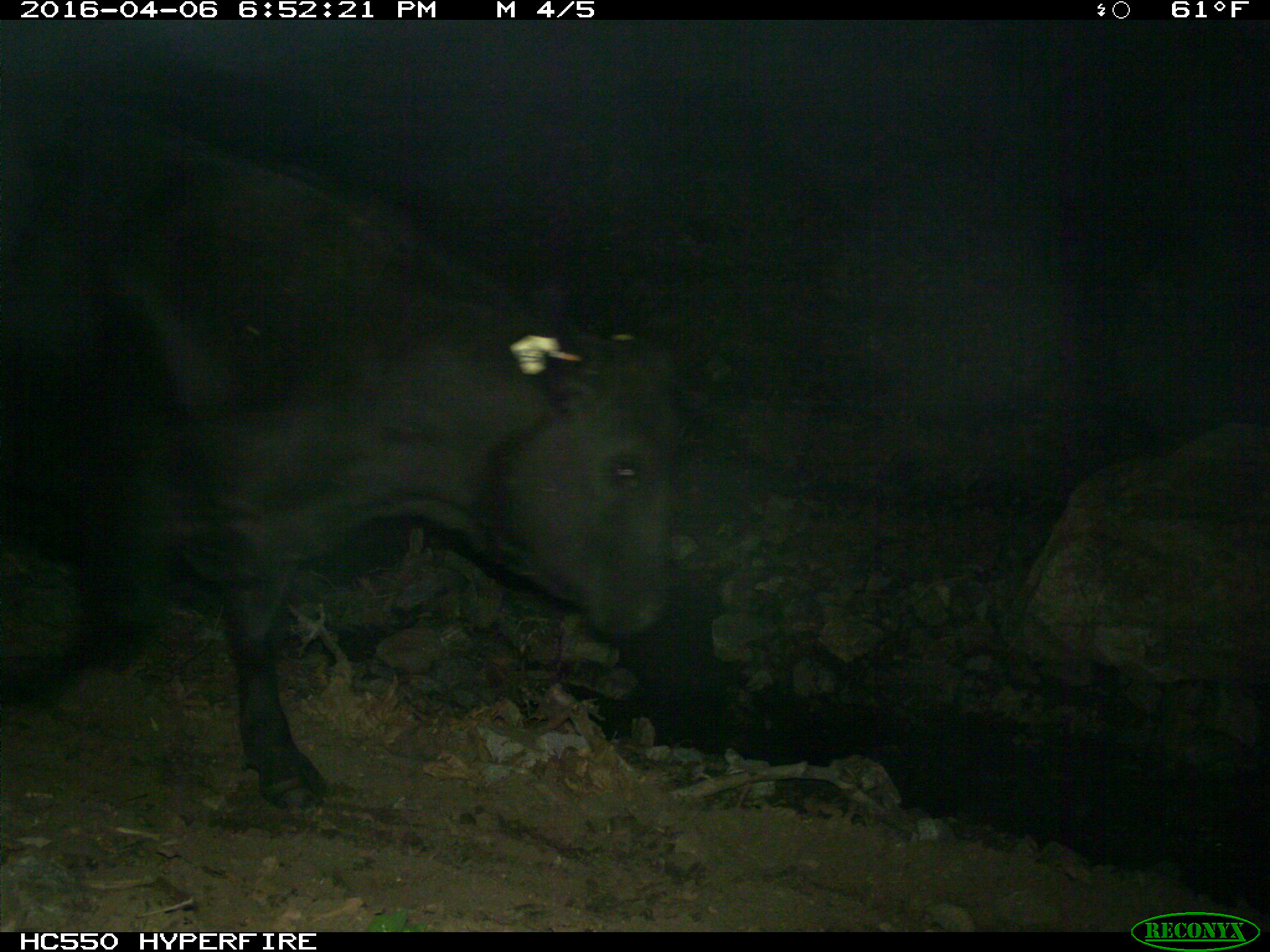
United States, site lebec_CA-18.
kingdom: Animalia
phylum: Chordata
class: Mammalia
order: Artiodactyla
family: Bovidae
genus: Bos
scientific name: Bos taurus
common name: domestic cow